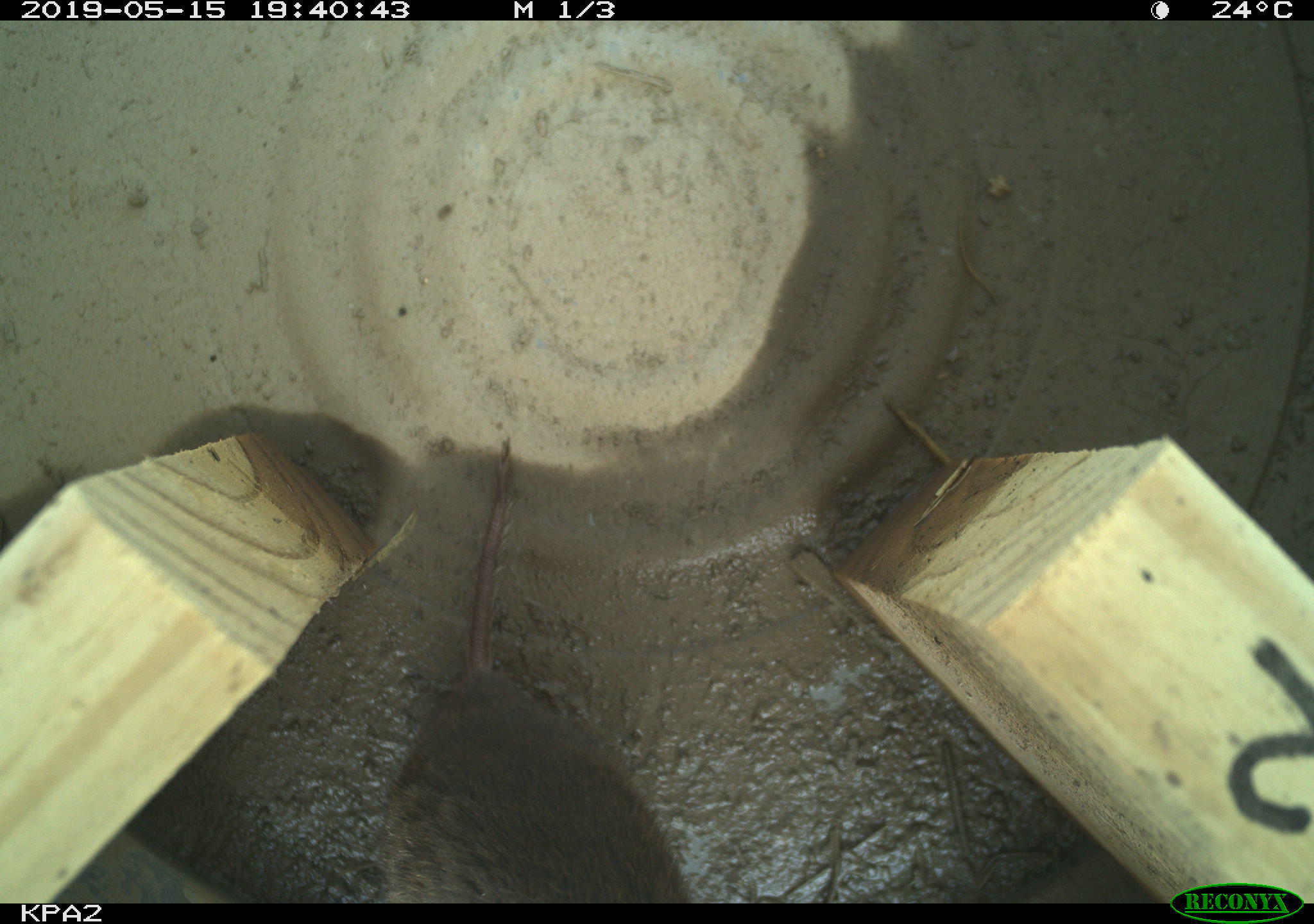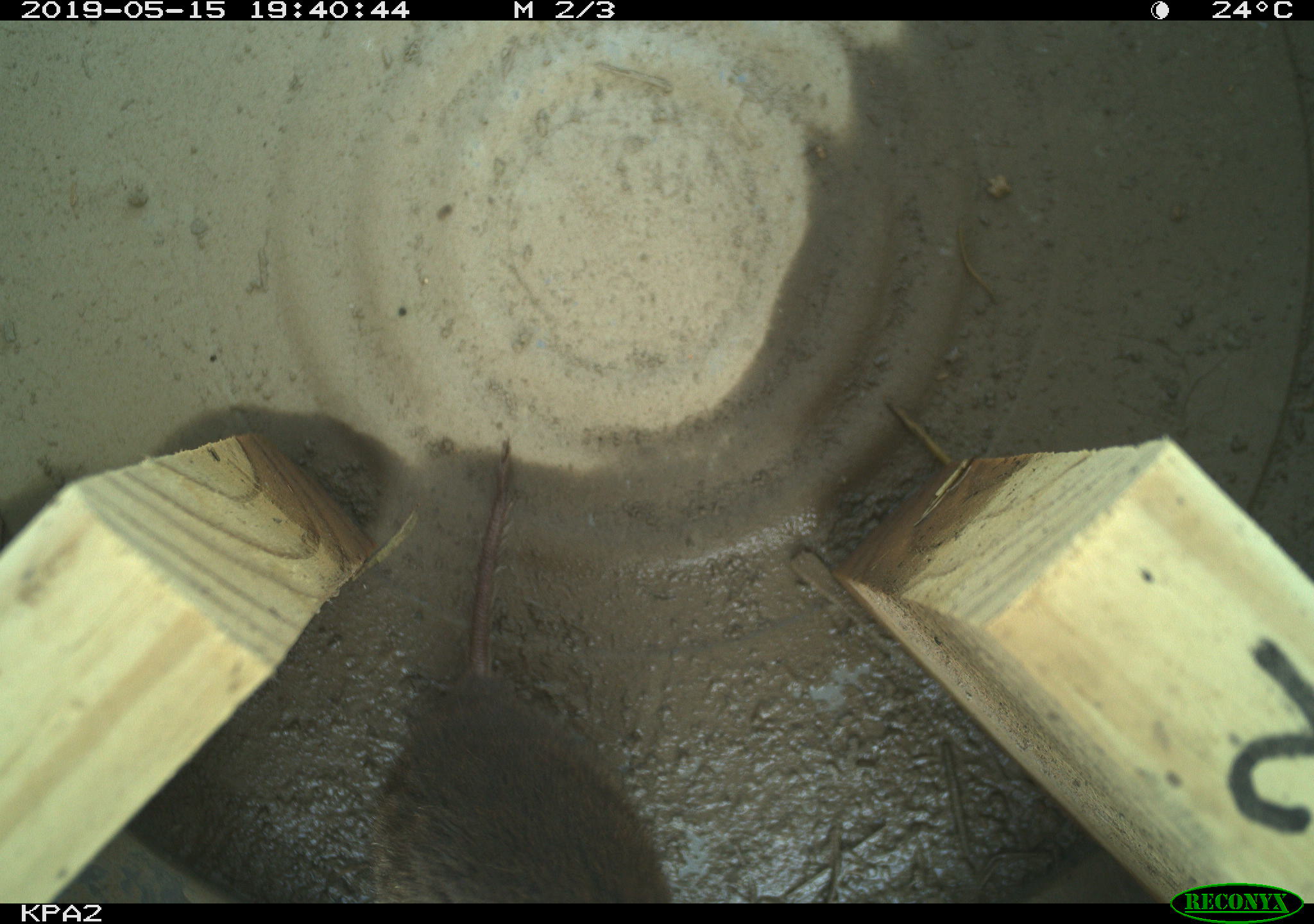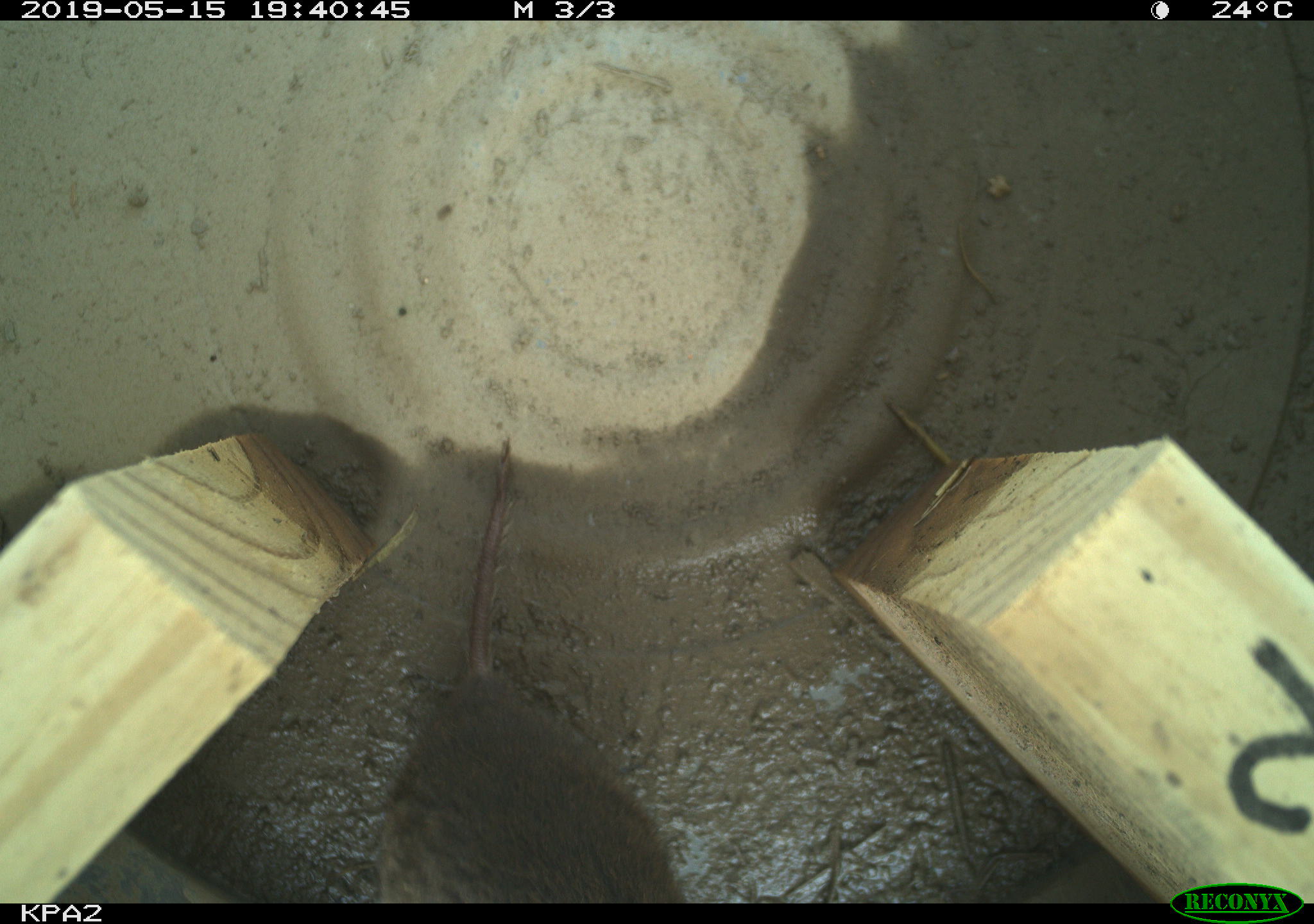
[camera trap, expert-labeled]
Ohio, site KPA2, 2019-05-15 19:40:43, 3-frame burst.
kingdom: Animalia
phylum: Chordata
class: Mammalia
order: Rodentia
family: Cricetidae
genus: Microtus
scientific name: Microtus pennsylvanicus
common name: meadow vole